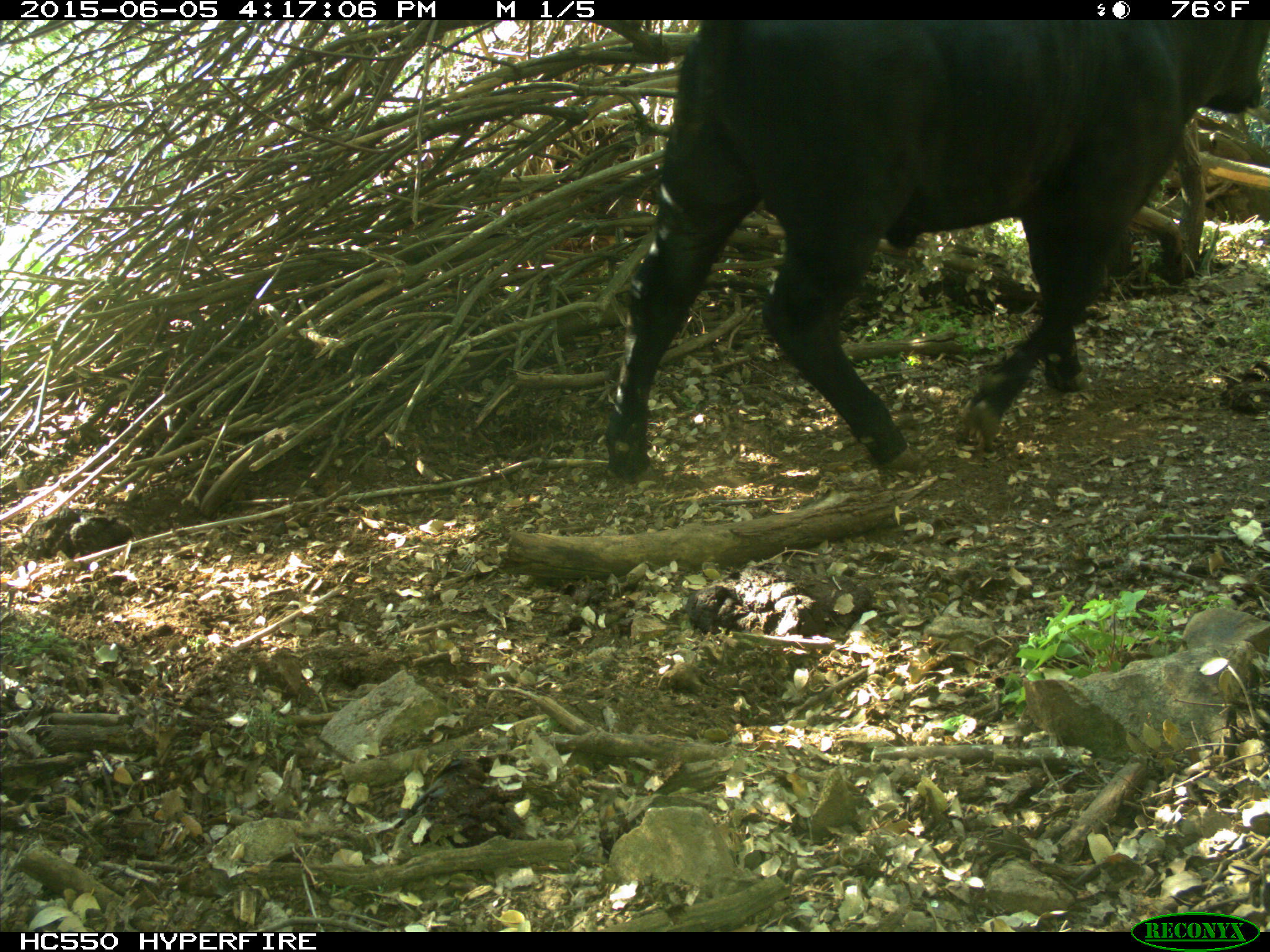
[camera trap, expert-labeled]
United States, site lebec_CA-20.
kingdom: Animalia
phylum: Chordata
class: Mammalia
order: Artiodactyla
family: Bovidae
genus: Bos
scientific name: Bos taurus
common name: domestic cow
Bos taurus (domestic cow).